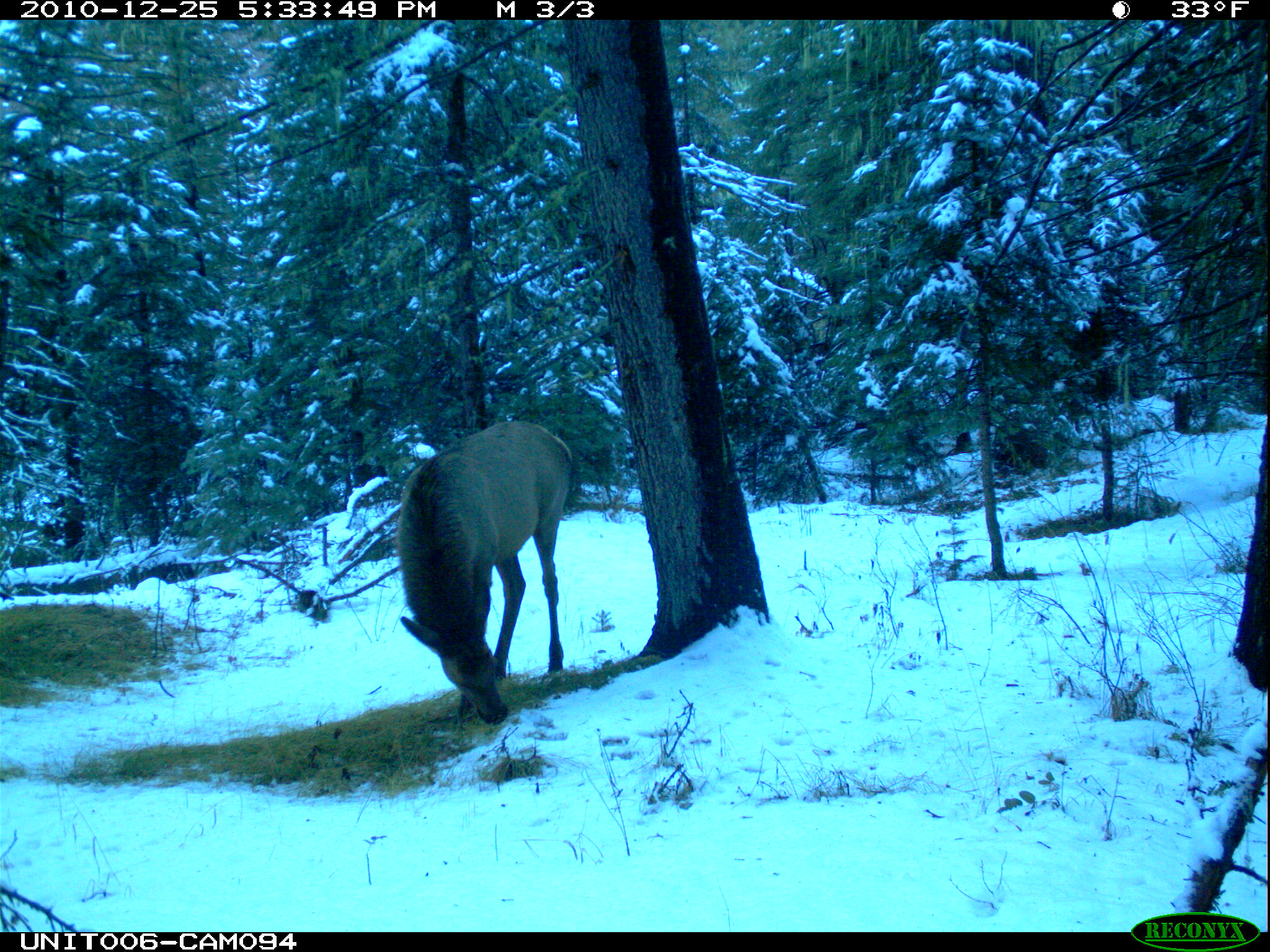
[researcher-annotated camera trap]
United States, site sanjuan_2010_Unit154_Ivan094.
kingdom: Animalia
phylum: Chordata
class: Mammalia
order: Artiodactyla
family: Cervidae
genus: Cervus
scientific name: Cervus elaphus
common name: red deer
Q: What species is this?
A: Cervus elaphus (red deer).